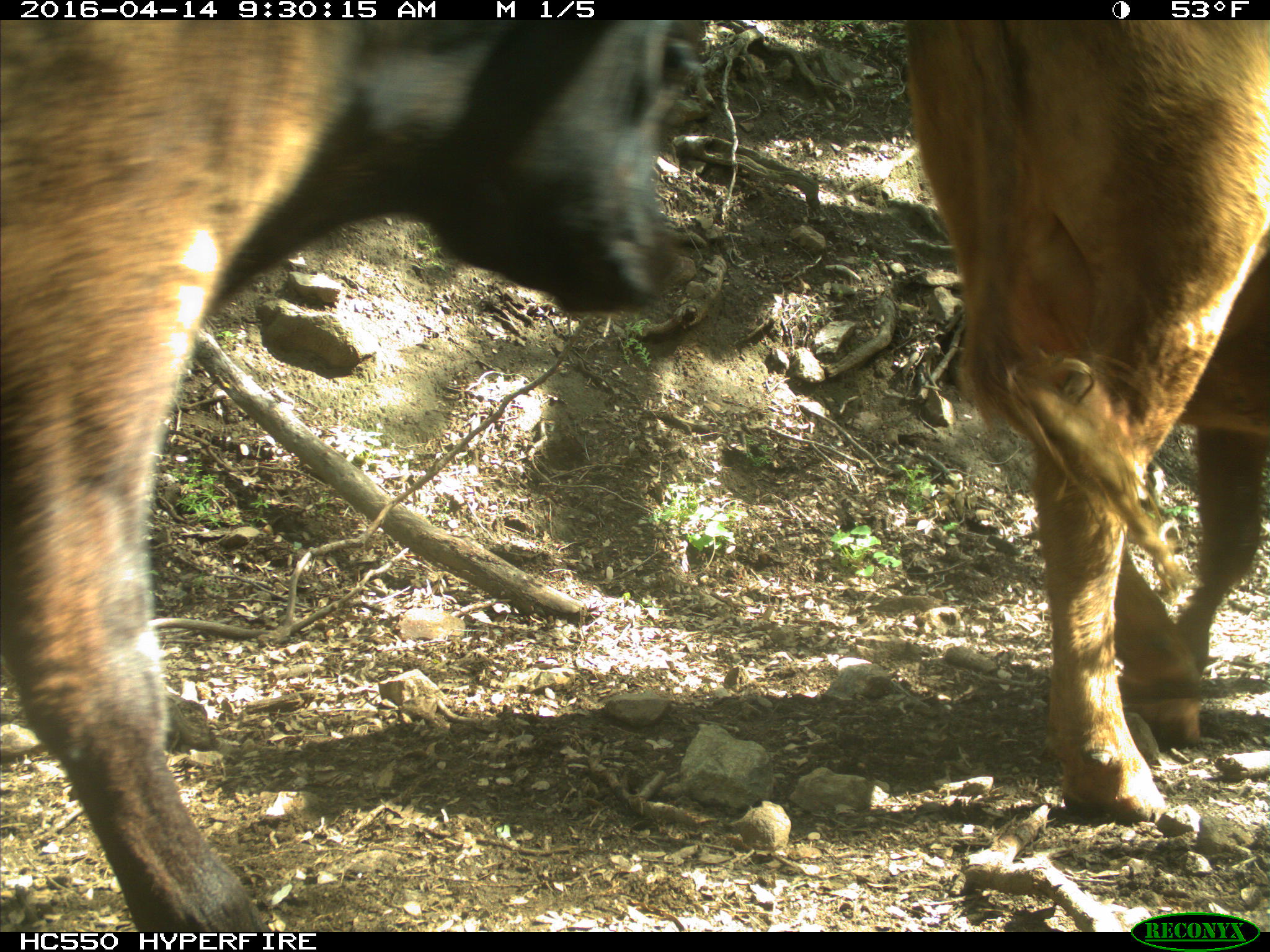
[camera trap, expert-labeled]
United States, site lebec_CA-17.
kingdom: Animalia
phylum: Chordata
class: Mammalia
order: Artiodactyla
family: Bovidae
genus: Bos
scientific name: Bos taurus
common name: domestic cow